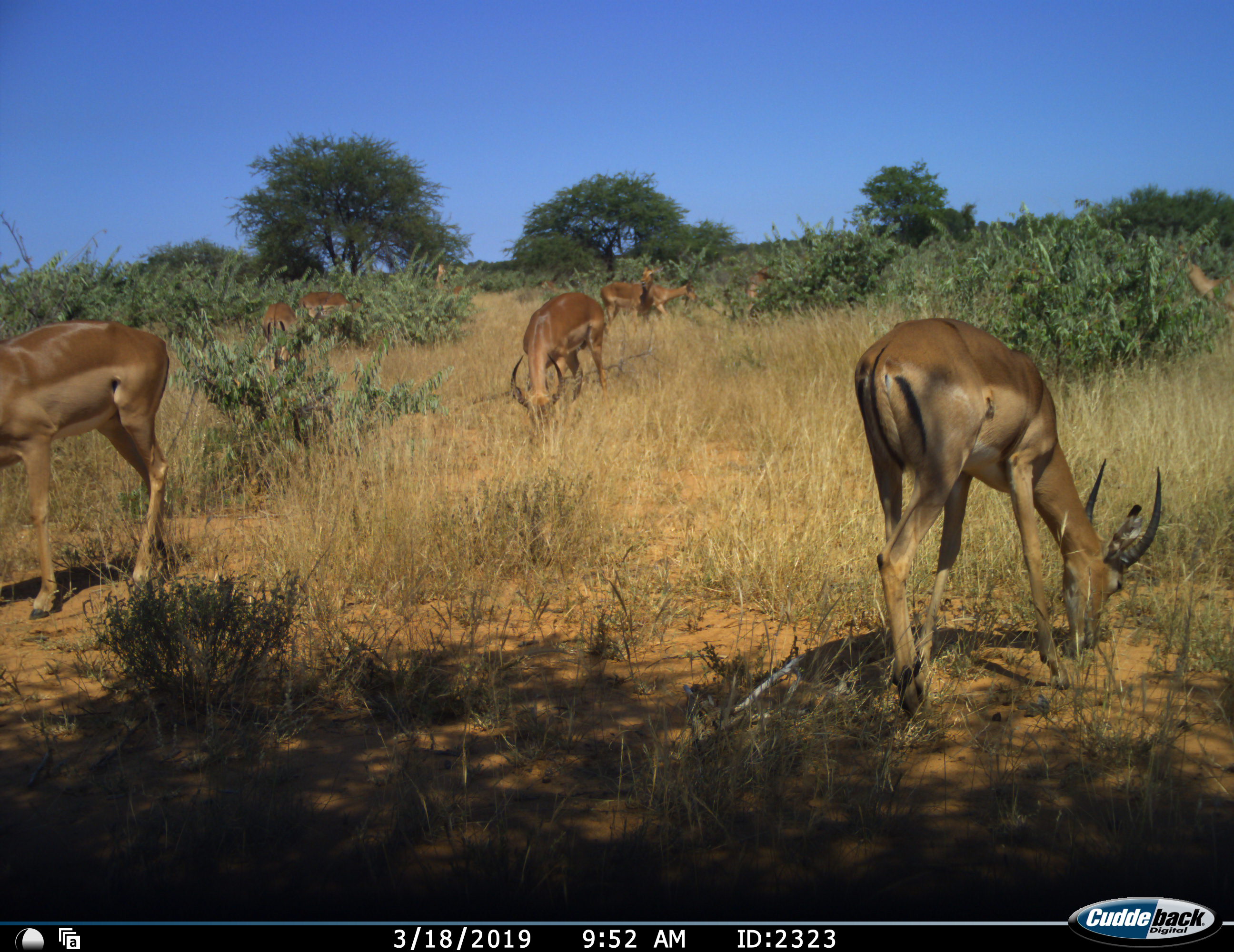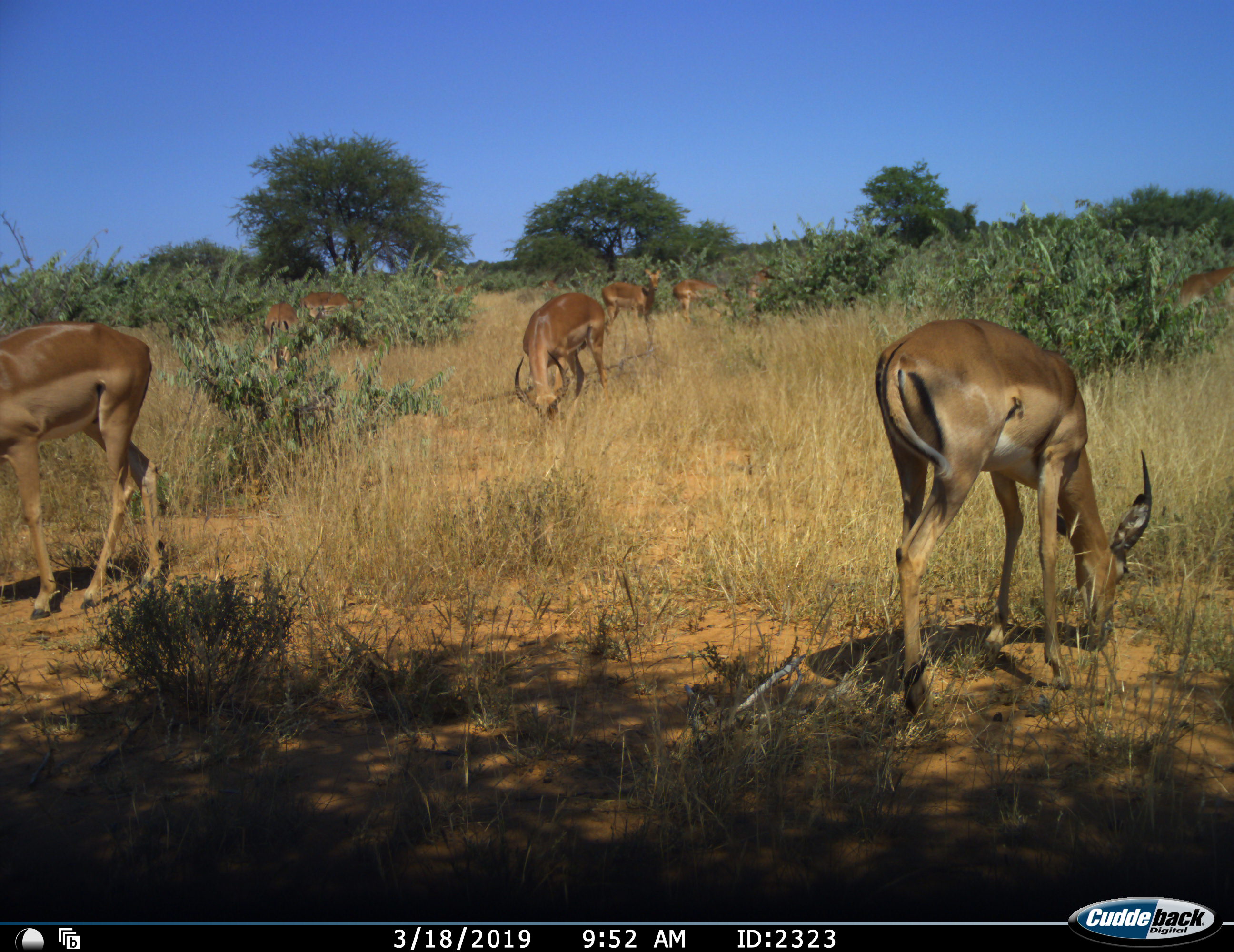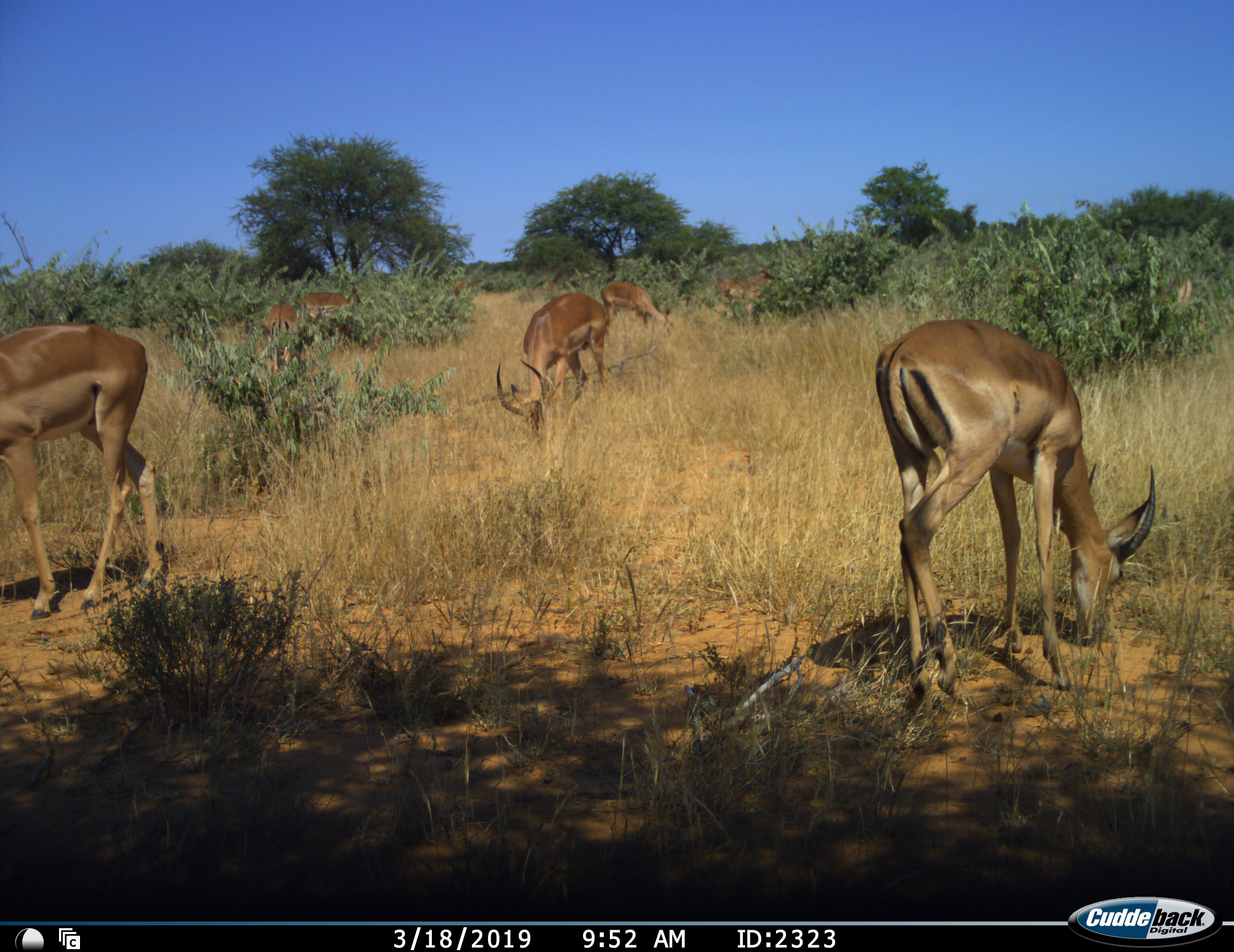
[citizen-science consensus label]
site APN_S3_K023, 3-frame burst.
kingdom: Animalia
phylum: Chordata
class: Mammalia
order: Artiodactyla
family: Bovidae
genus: Aepyceros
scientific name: Aepyceros melampus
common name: impala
Impala (Aepyceros melampus), count 10. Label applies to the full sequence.